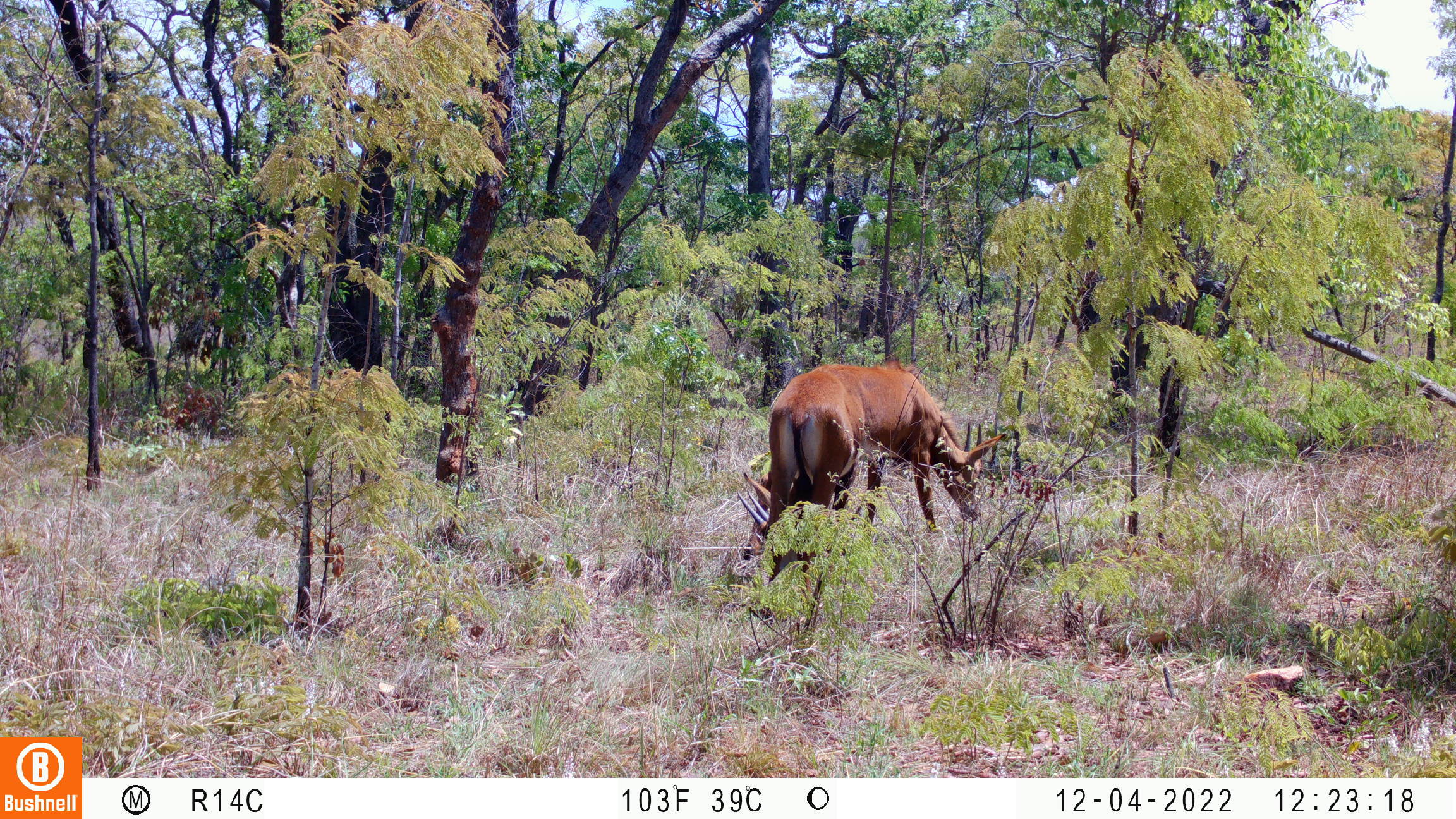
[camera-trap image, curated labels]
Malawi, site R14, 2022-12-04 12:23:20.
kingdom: Animalia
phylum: Chordata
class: Mammalia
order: Artiodactyla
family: Bovidae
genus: Hippotragus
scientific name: Hippotragus niger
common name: sable antelope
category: sable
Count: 1.